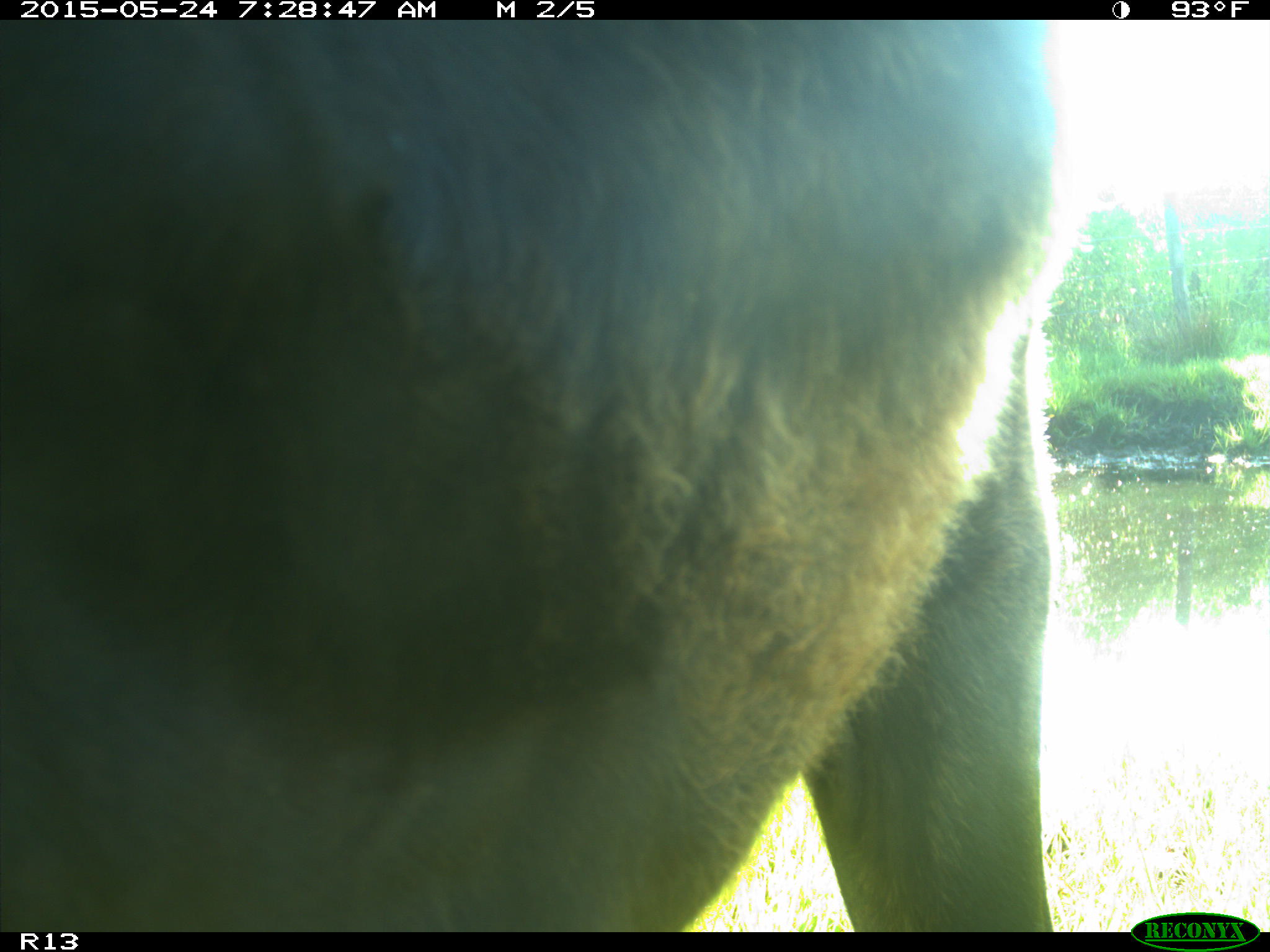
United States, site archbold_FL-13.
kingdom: Animalia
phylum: Chordata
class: Mammalia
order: Artiodactyla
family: Bovidae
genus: Bos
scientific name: Bos taurus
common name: domestic cow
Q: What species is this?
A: Bos taurus (domestic cow).